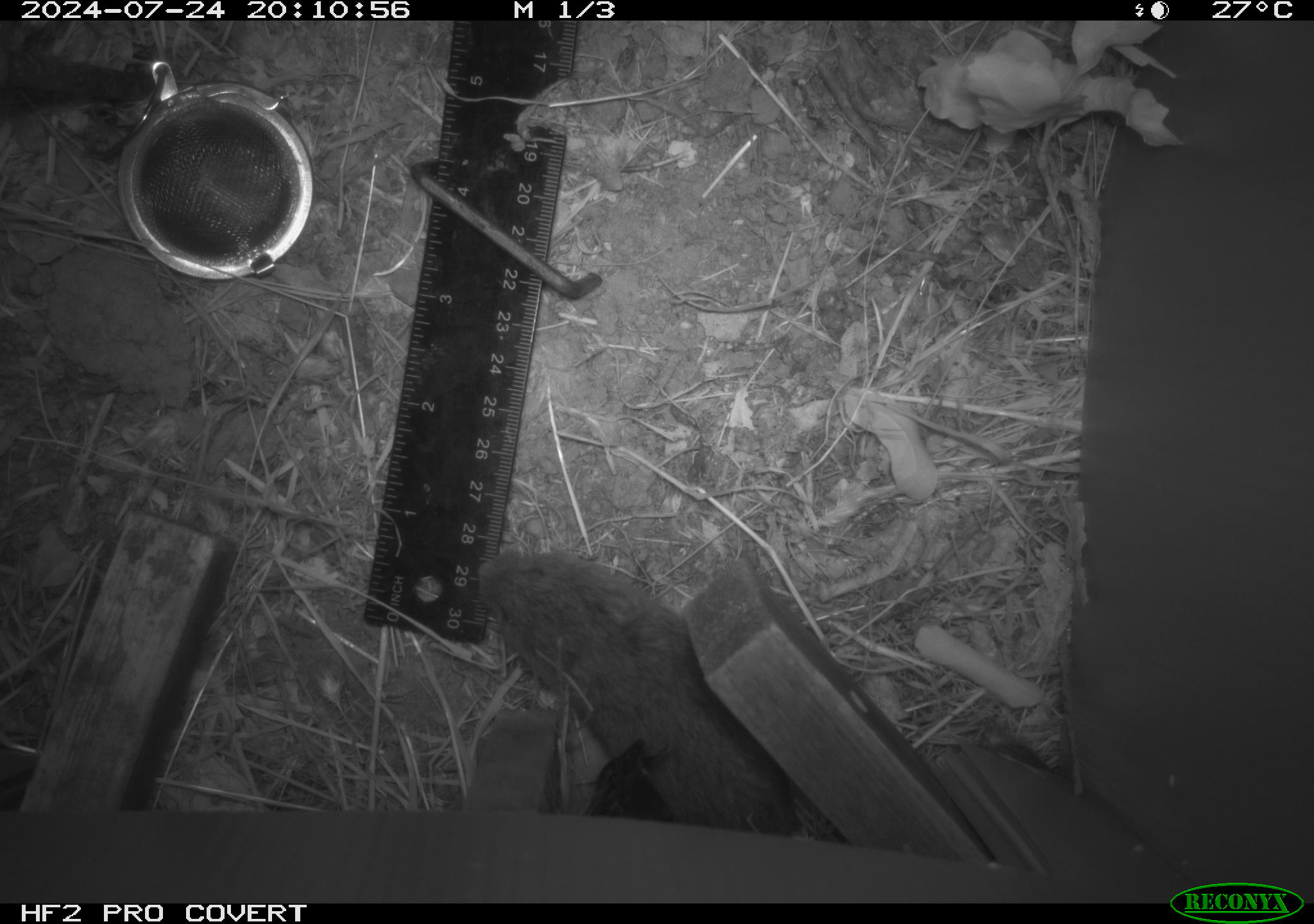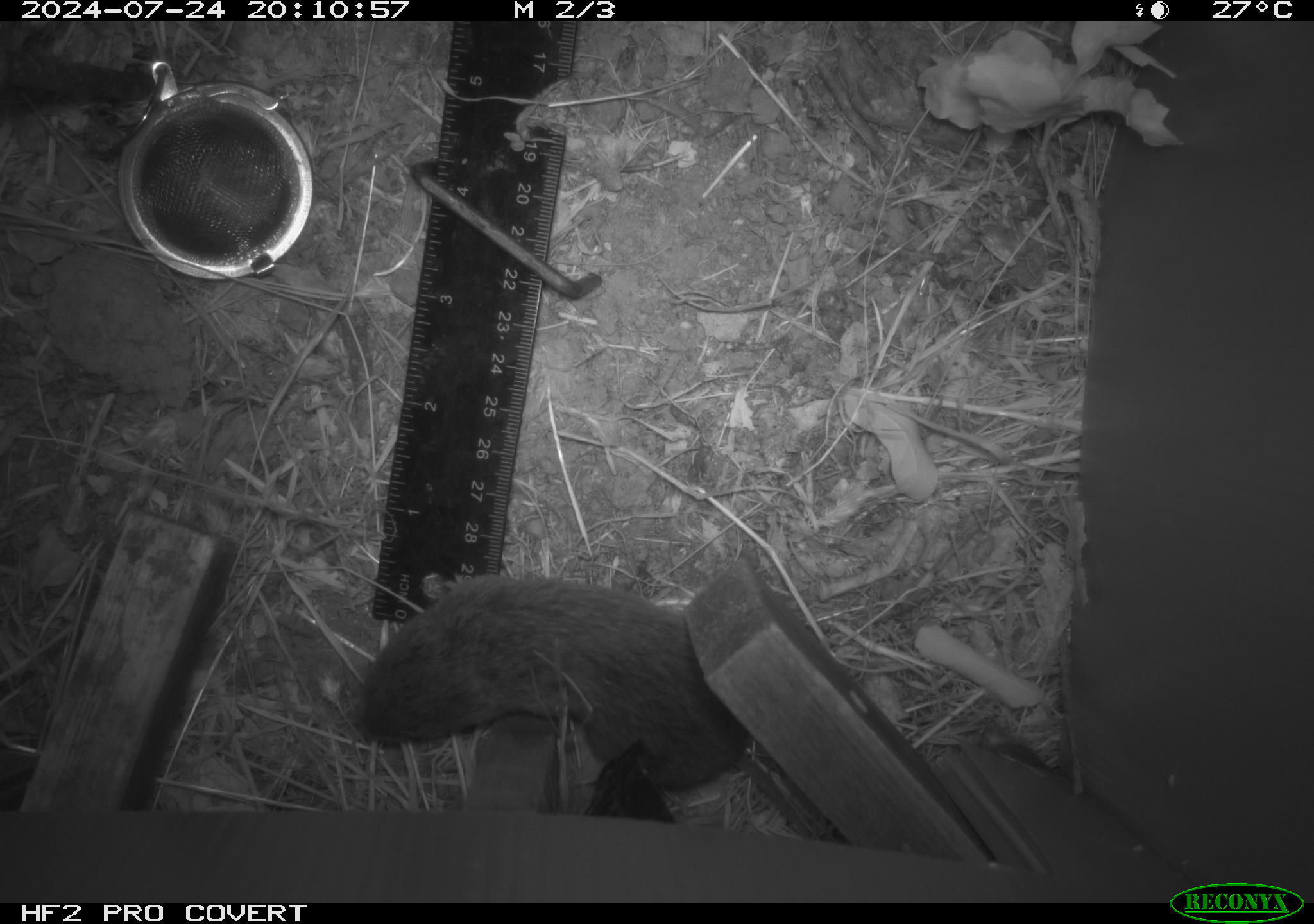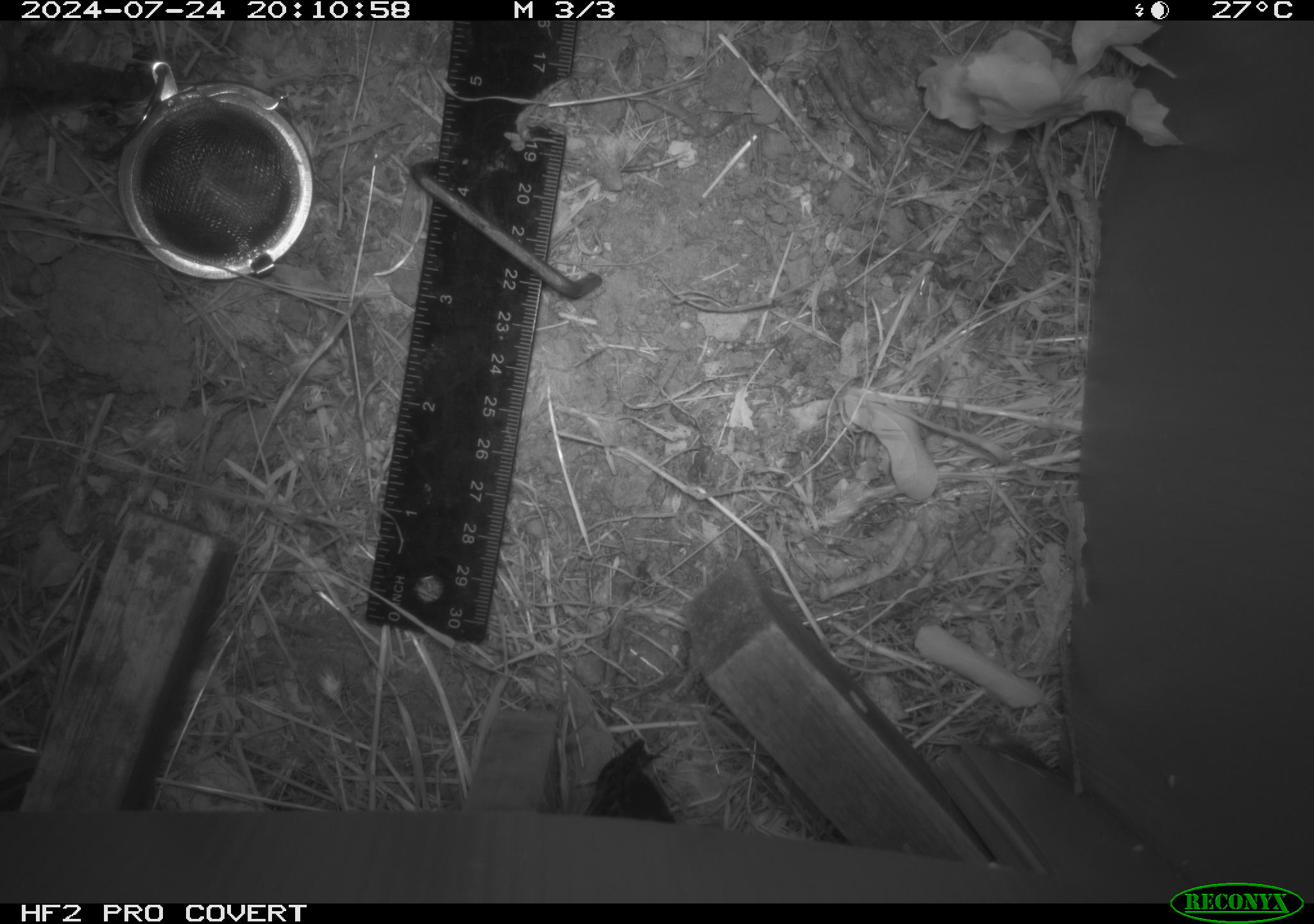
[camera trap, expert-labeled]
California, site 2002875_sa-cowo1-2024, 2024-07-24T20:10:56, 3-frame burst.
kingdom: Animalia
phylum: Chordata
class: Mammalia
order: Rodentia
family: Cricetidae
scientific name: Arvicolinae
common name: voles, lemmings, and muskrats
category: arvicolinae subfamily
Arvicolinae subfamily (voles, lemmings, and muskrats) (Arvicolinae).